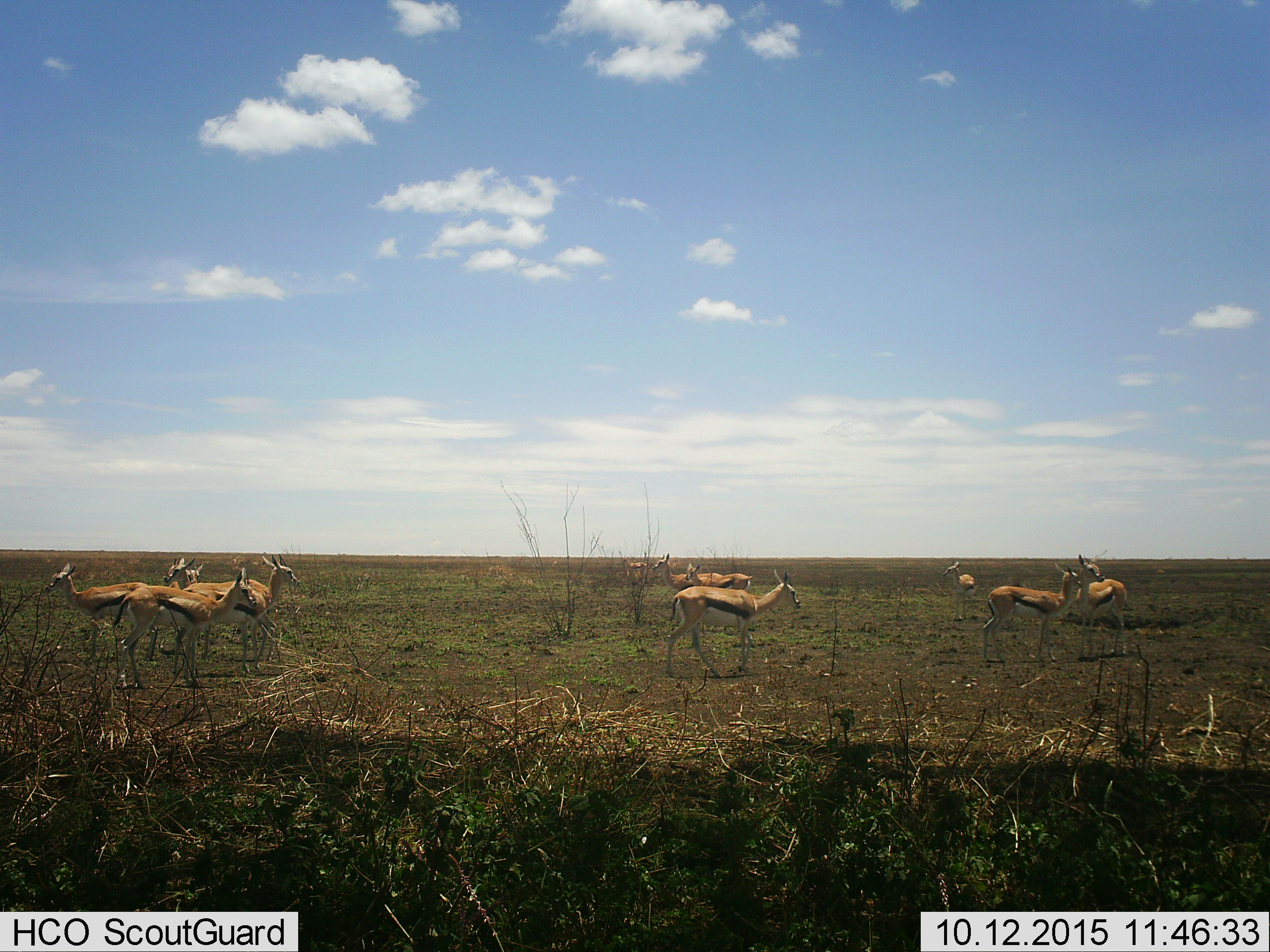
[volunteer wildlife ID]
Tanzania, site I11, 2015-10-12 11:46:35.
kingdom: Animalia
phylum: Chordata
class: Mammalia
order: Artiodactyla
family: Bovidae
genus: Eudorcas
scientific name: Eudorcas thomsonii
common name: thomson's gazelle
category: gazellethomsons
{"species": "gazellethomsons (thomson's gazelle) (Eudorcas thomsonii)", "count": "11-50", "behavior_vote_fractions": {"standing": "90%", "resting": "0%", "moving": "30%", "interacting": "20%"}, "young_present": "20%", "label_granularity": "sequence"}